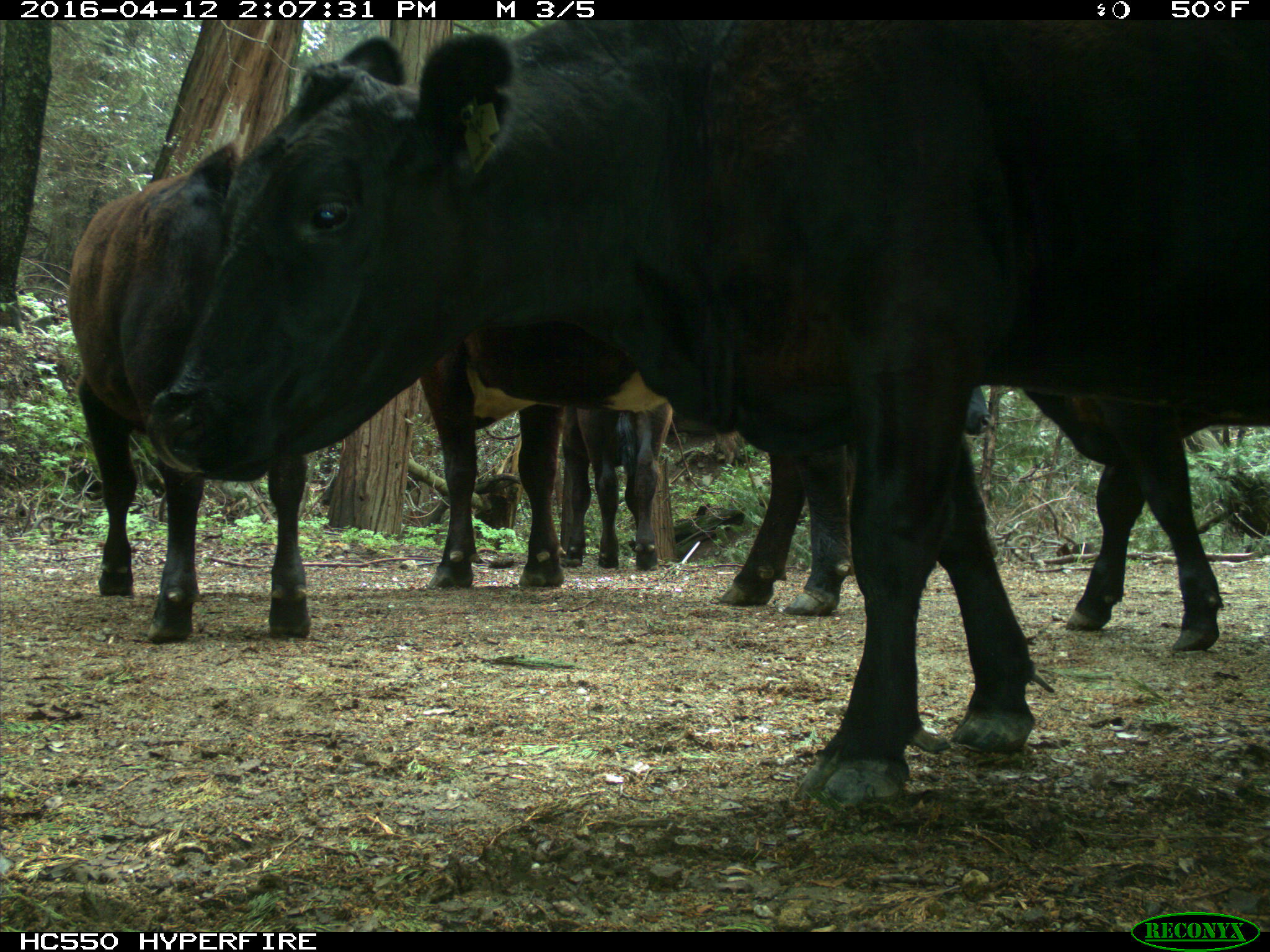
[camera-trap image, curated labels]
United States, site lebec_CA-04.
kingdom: Animalia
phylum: Chordata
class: Mammalia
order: Artiodactyla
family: Bovidae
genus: Bos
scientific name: Bos taurus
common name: domestic cow